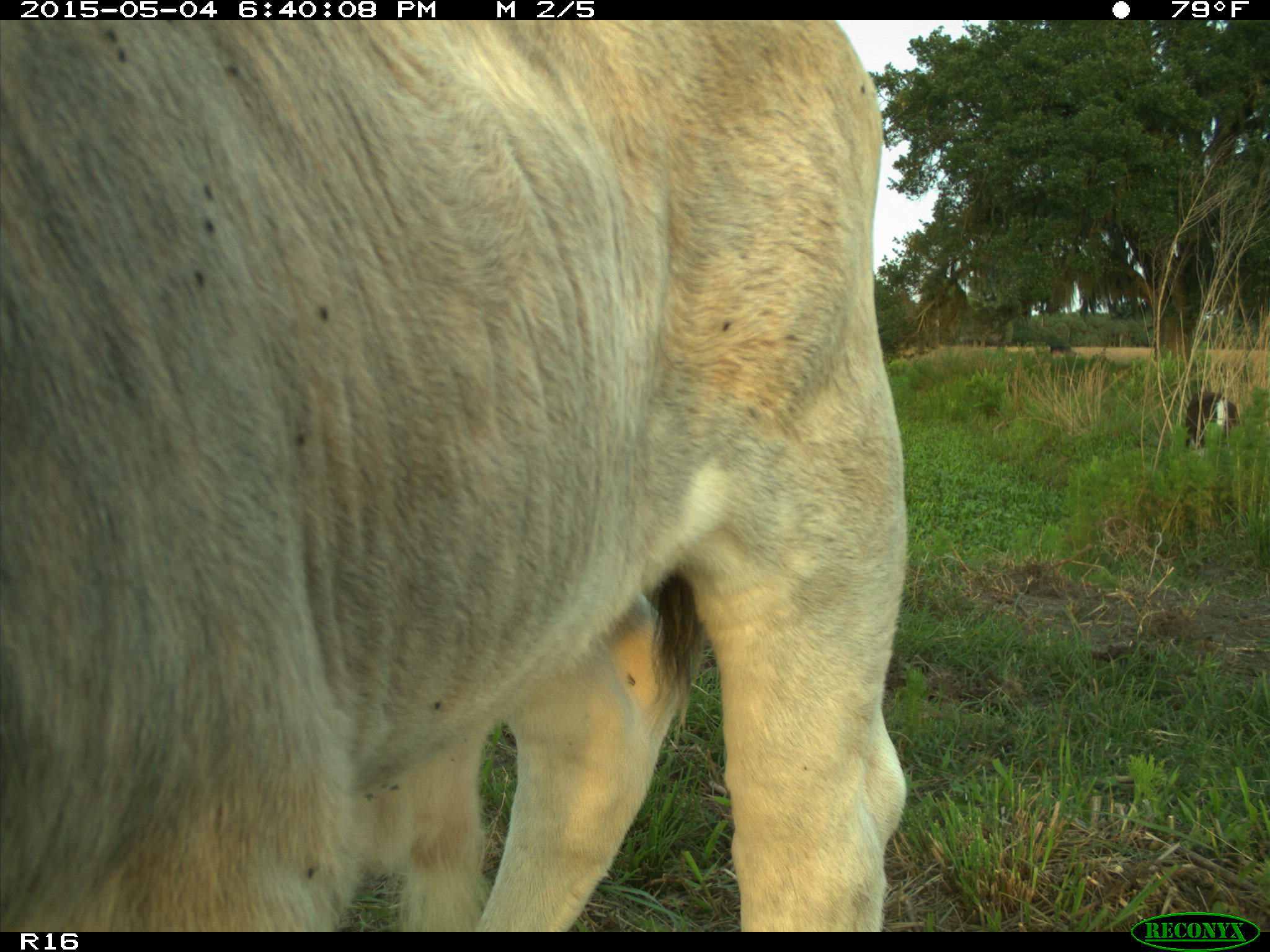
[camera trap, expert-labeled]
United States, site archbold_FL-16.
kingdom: Animalia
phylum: Chordata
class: Mammalia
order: Artiodactyla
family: Bovidae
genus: Bos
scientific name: Bos taurus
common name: domestic cow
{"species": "Bos taurus (domestic cow)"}